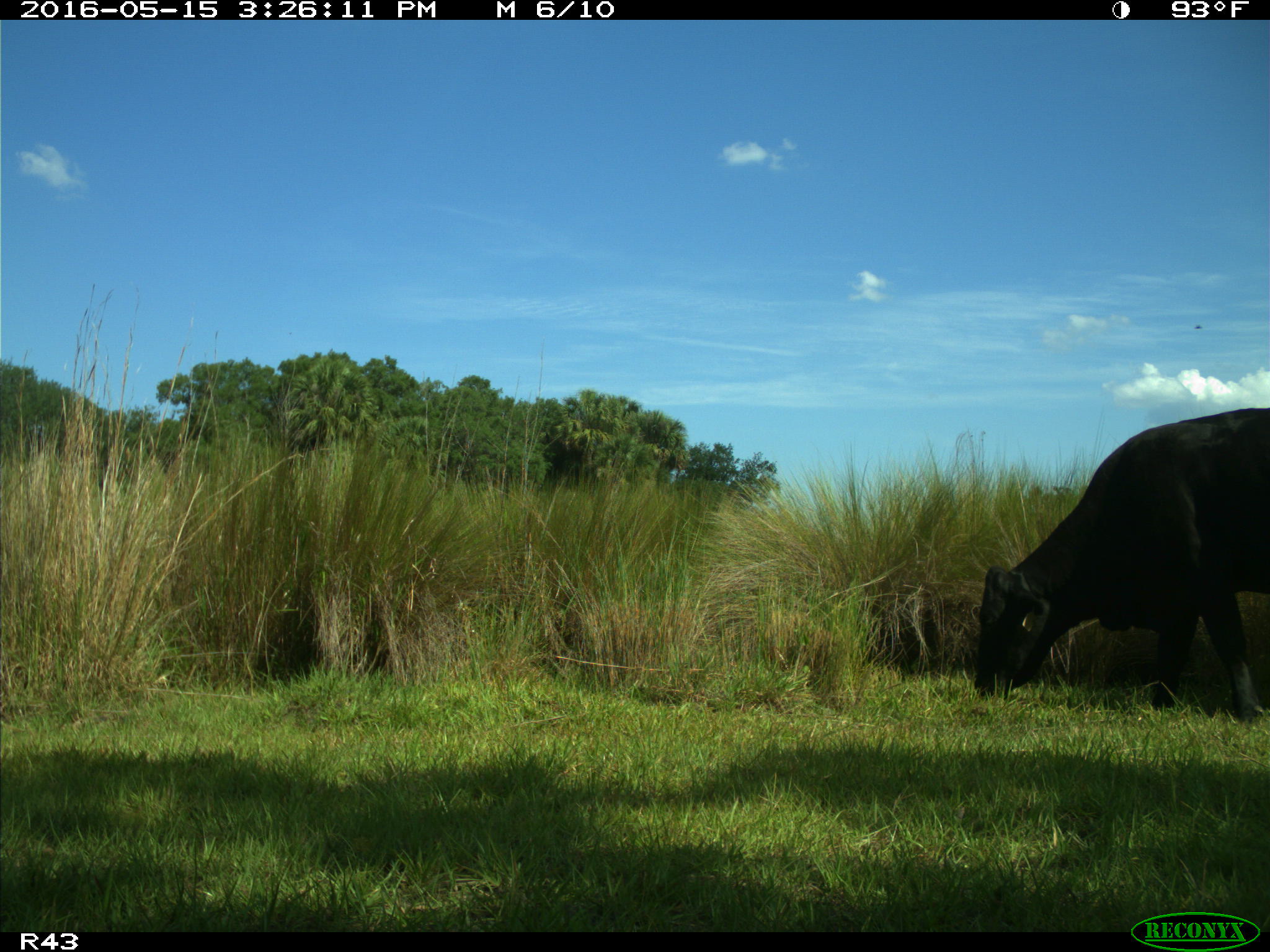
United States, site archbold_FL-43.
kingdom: Animalia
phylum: Chordata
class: Mammalia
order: Artiodactyla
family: Bovidae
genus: Bos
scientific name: Bos taurus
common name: domestic cow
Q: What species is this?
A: Bos taurus (domestic cow).